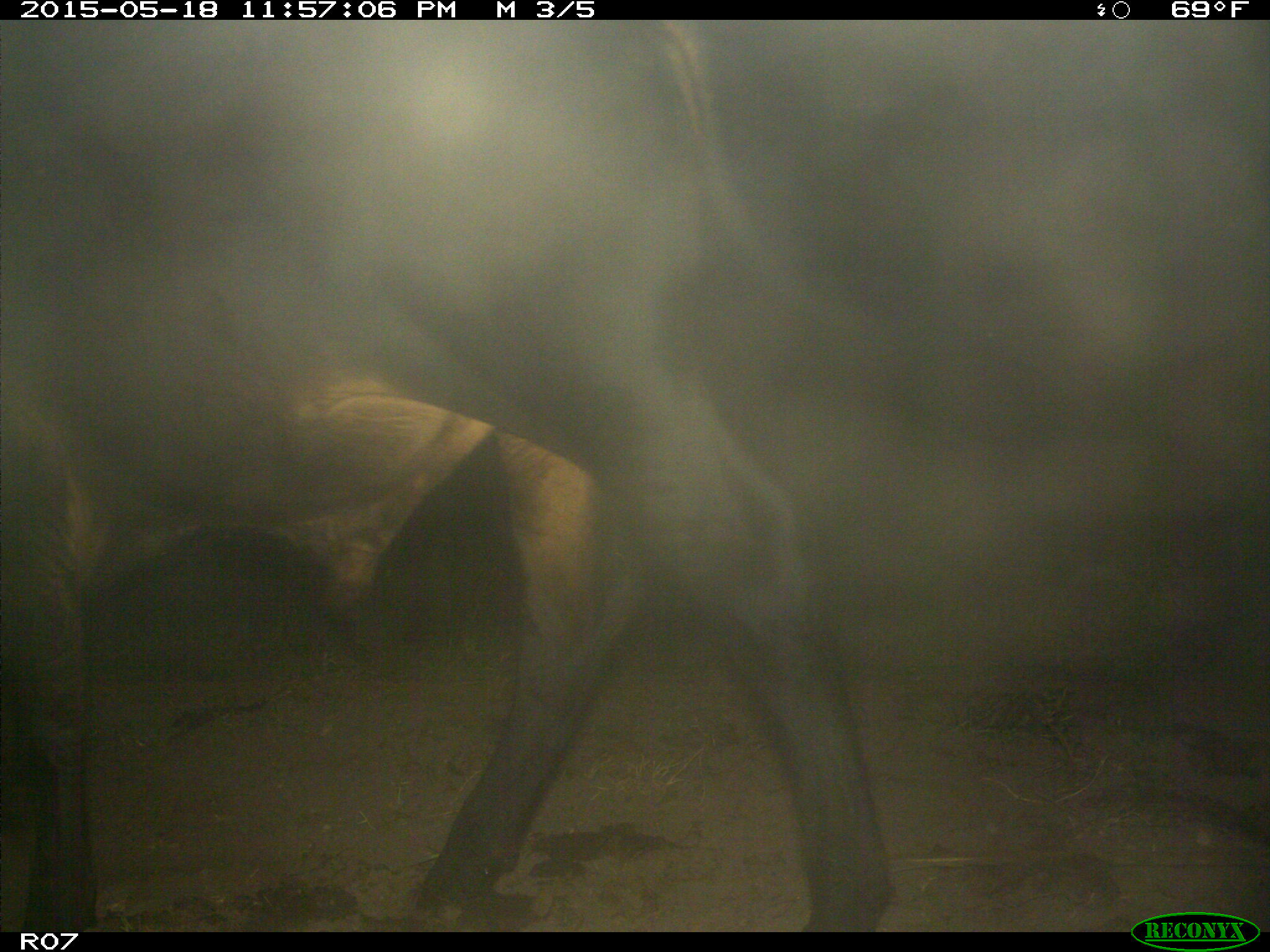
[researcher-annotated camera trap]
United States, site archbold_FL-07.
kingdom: Animalia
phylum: Chordata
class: Mammalia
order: Artiodactyla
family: Bovidae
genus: Bos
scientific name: Bos taurus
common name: domestic cow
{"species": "Bos taurus (domestic cow)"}